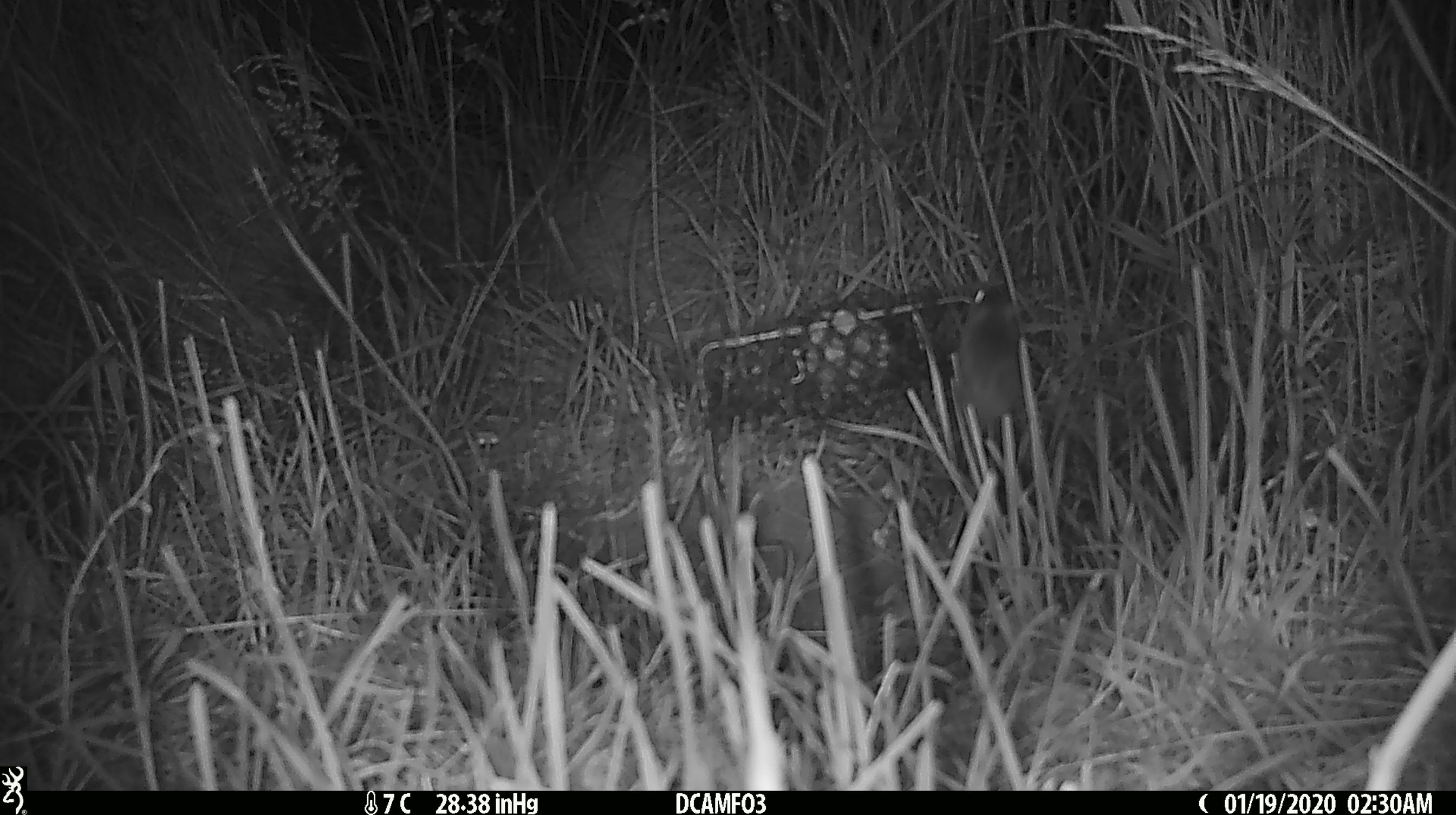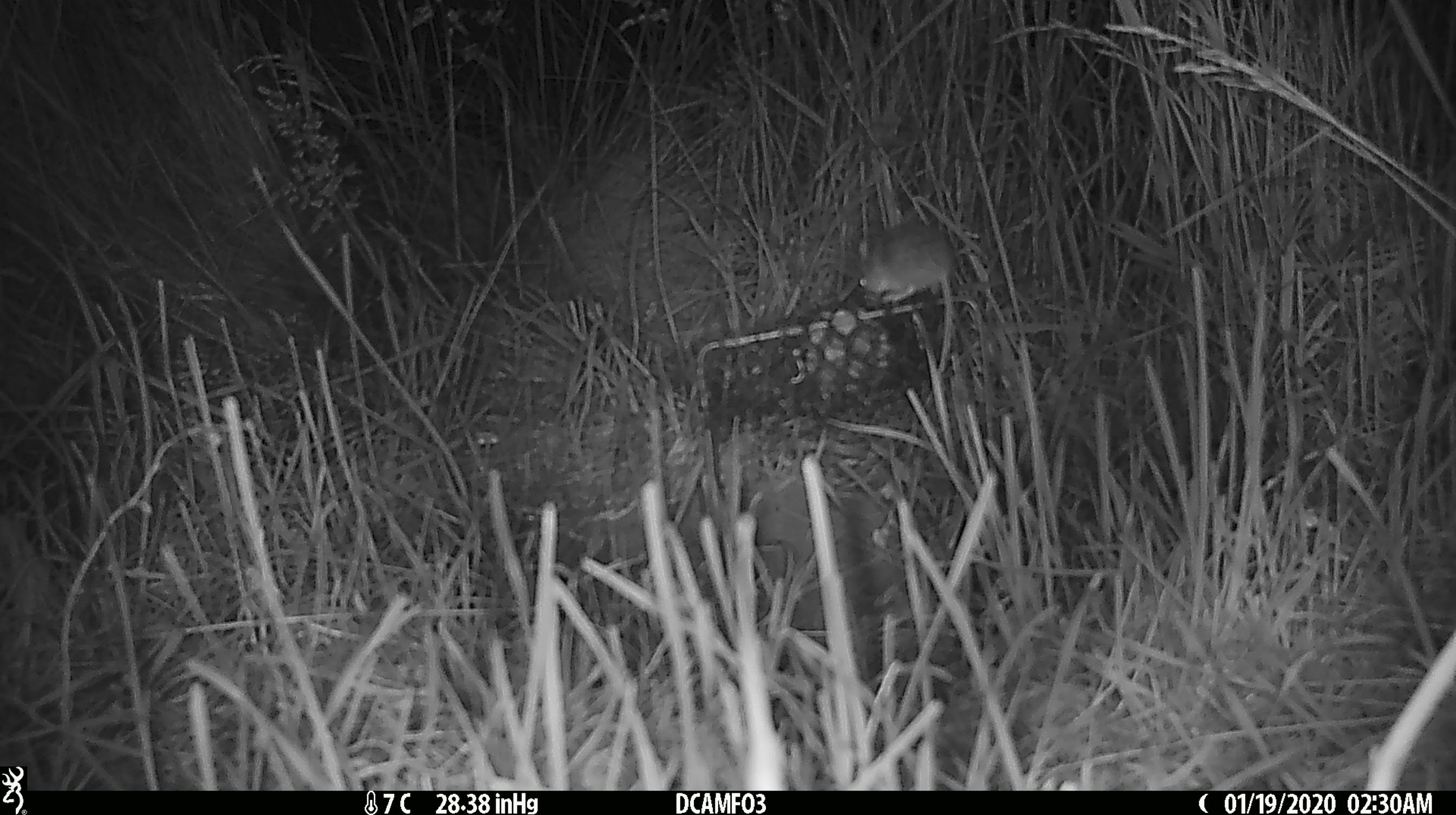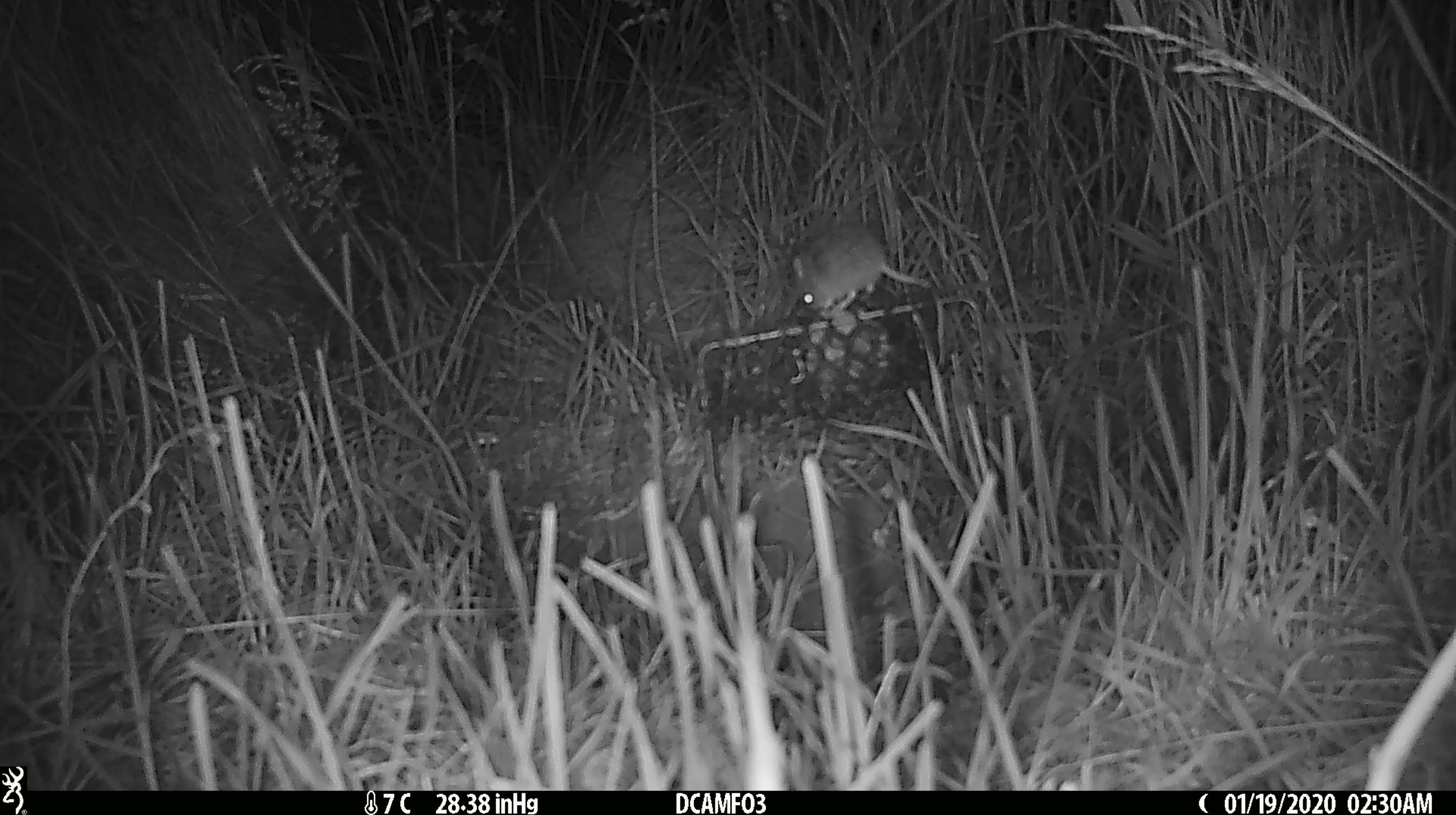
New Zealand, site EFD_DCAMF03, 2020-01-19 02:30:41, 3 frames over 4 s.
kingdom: Animalia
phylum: Chordata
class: Mammalia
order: Rodentia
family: Muridae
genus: Mus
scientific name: Mus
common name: mouse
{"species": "mouse (Mus)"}